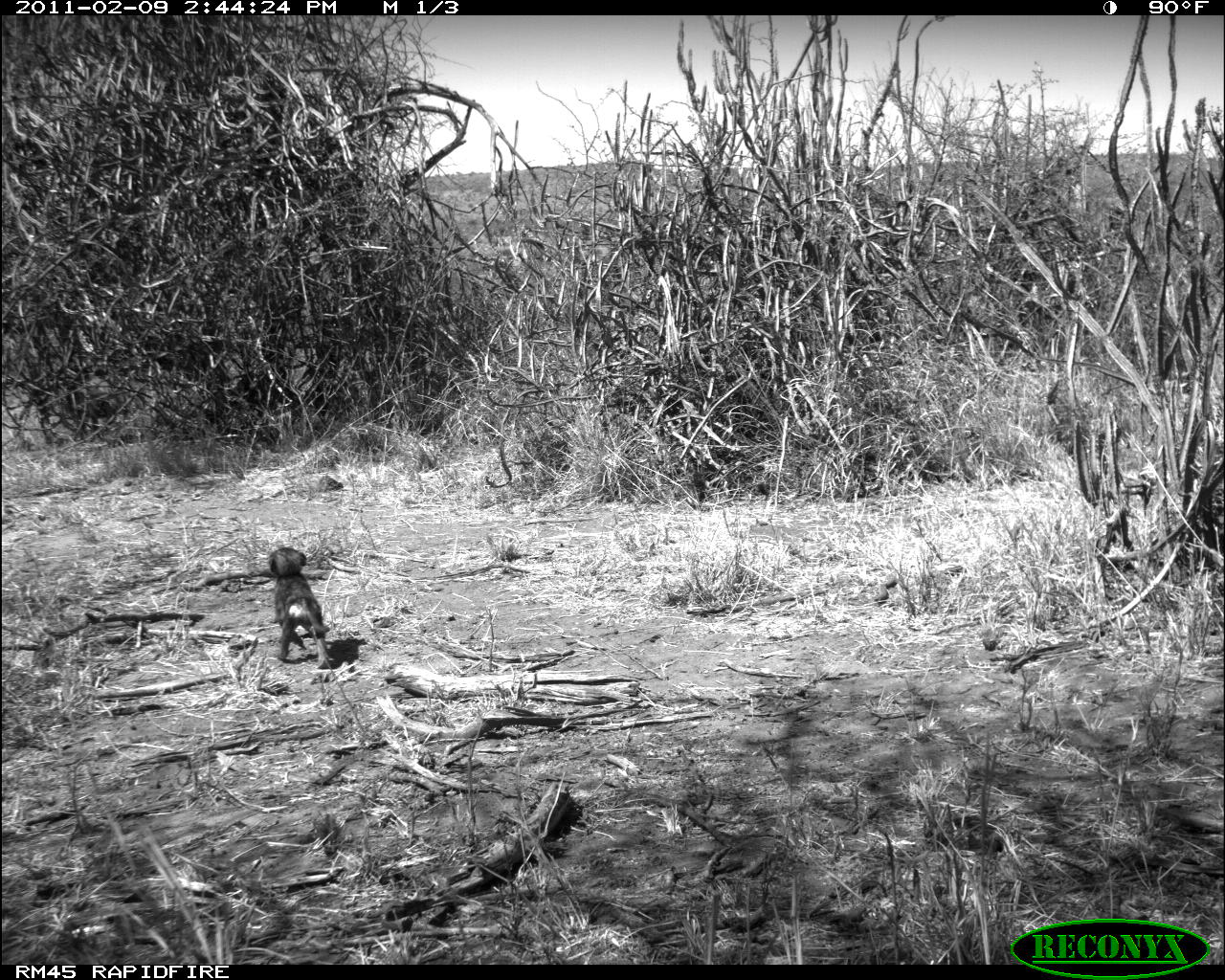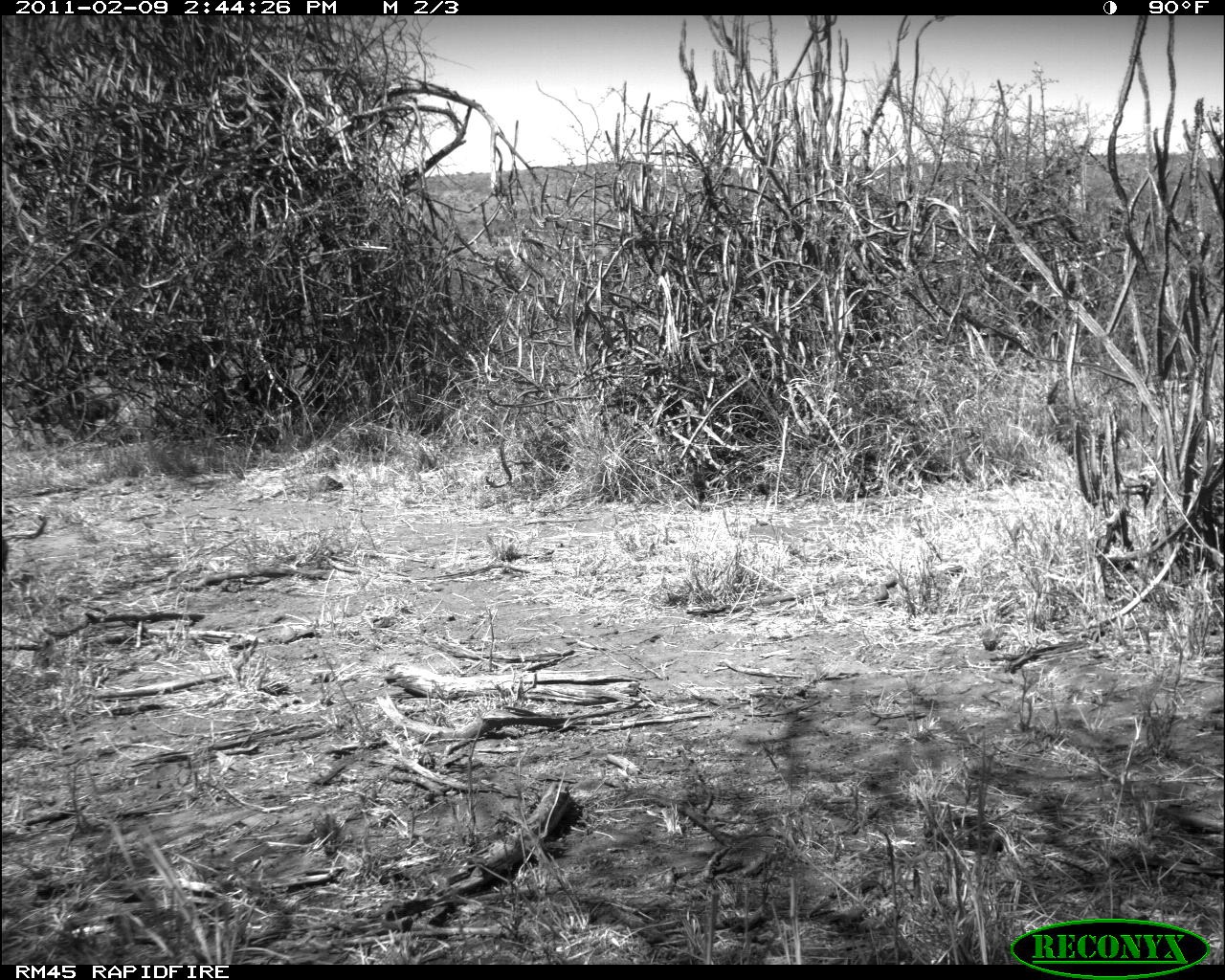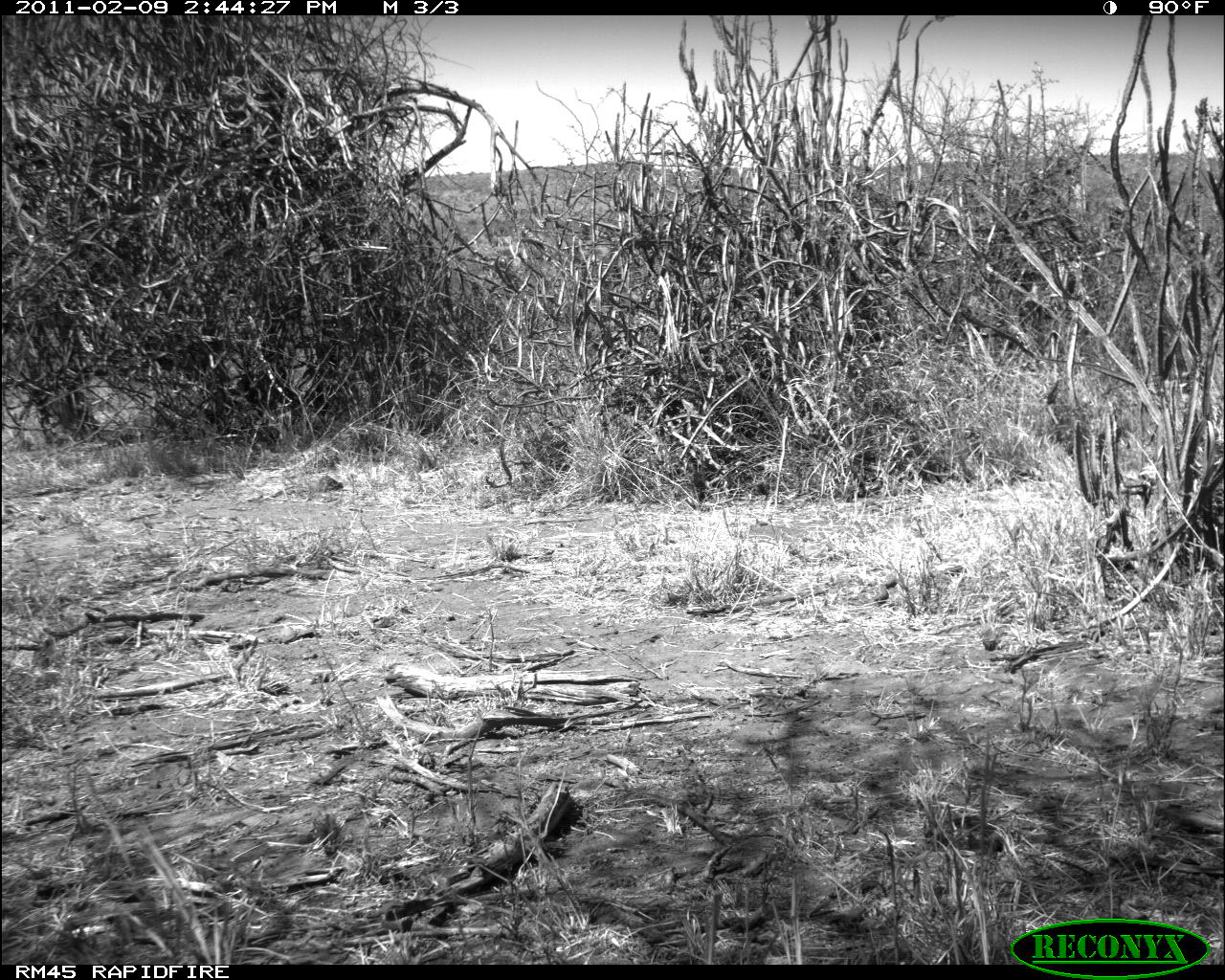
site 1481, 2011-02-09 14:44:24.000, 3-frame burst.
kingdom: Animalia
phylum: Chordata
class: Mammalia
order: Primates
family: Cercopithecidae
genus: Papio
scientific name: Papio anubis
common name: olive baboon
Papio anubis (olive baboon), count 1.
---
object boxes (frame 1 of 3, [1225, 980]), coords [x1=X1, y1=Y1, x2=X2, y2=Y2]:
papio anubis: [x1=266, y1=544, x2=332, y2=668]